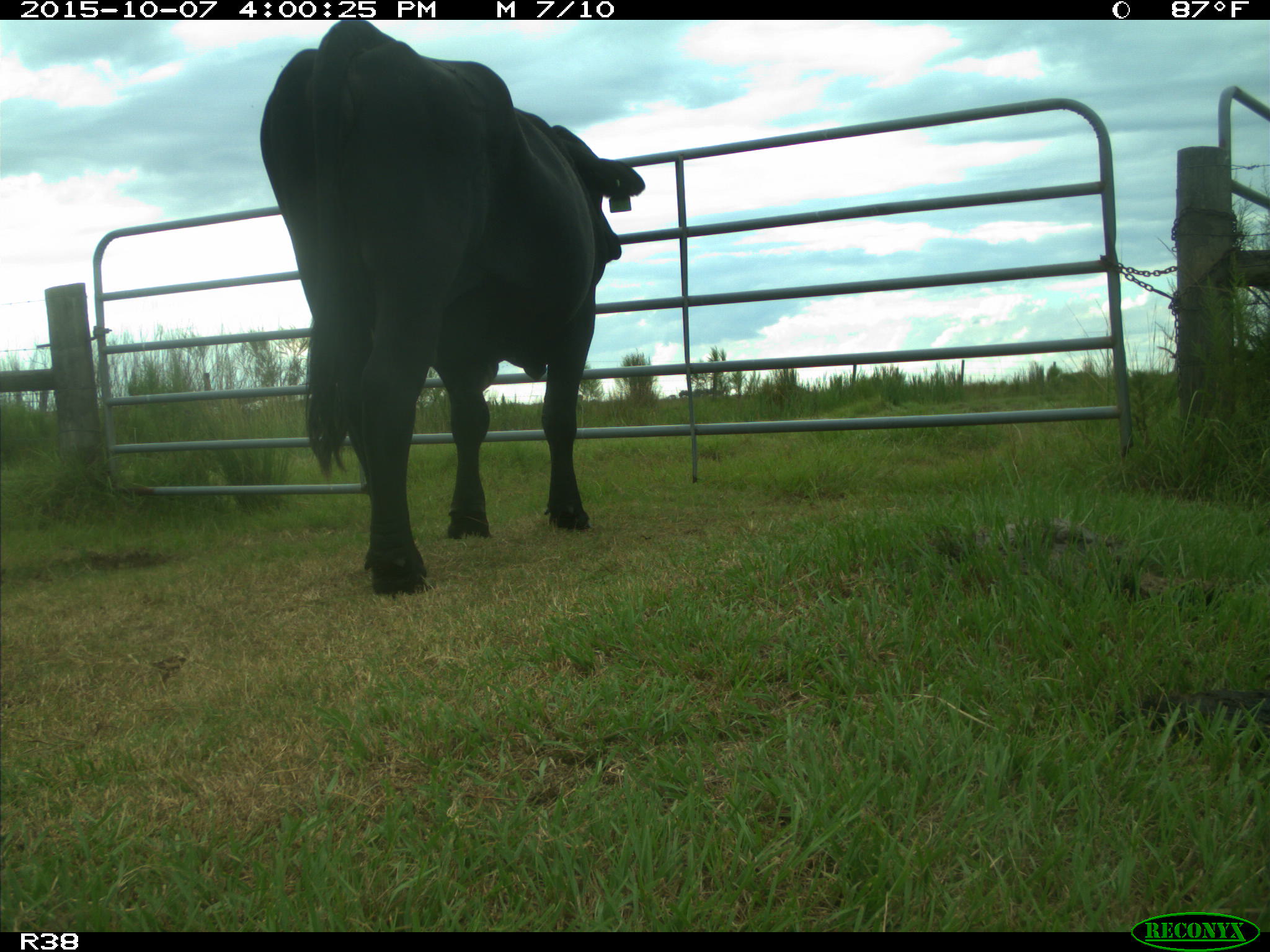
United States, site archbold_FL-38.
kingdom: Animalia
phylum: Chordata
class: Mammalia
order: Artiodactyla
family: Bovidae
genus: Bos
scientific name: Bos taurus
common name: domestic cow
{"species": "Bos taurus (domestic cow)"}